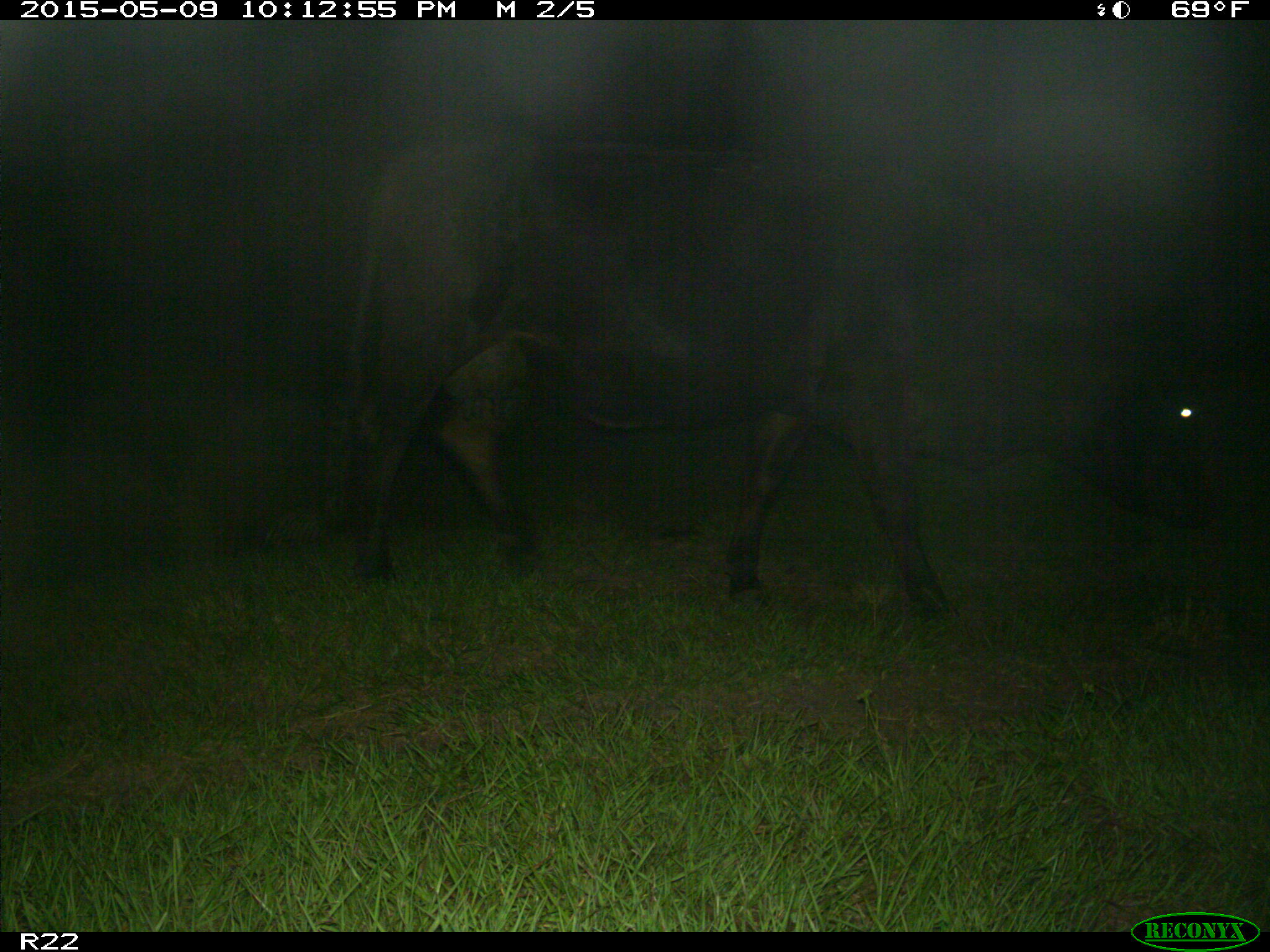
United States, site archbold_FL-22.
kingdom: Animalia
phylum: Chordata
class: Mammalia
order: Artiodactyla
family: Bovidae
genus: Bos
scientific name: Bos taurus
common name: domestic cow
Bos taurus (domestic cow).